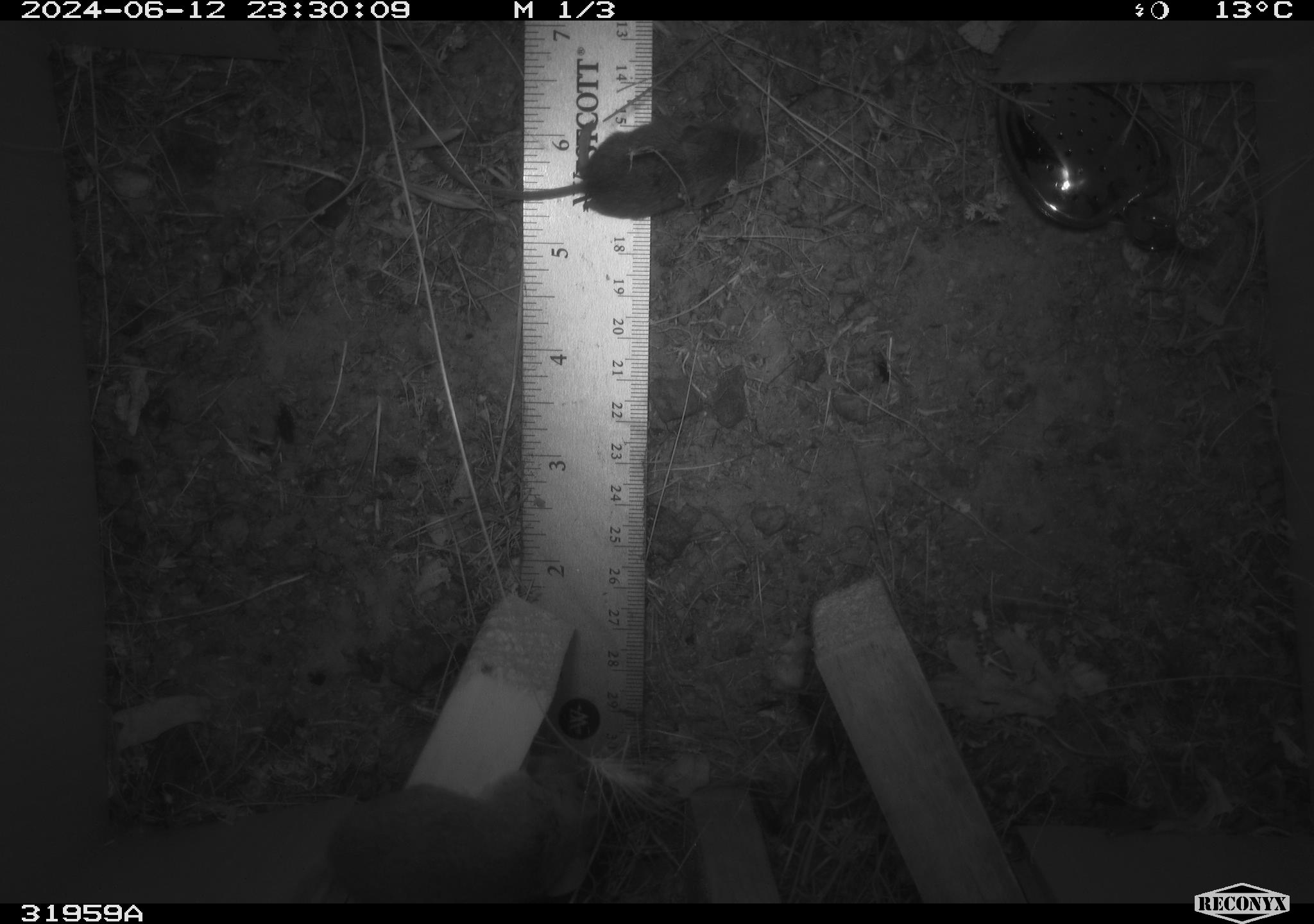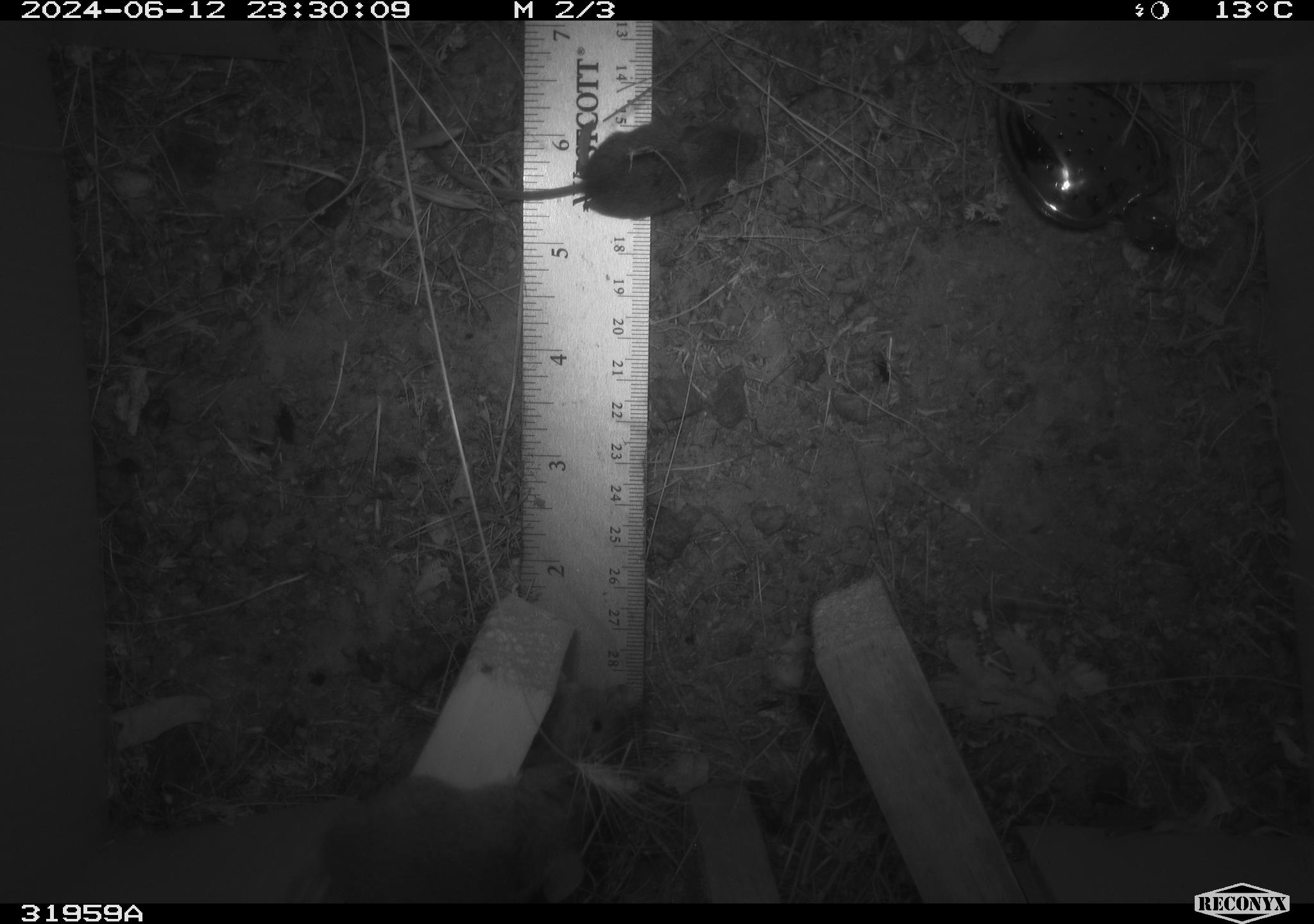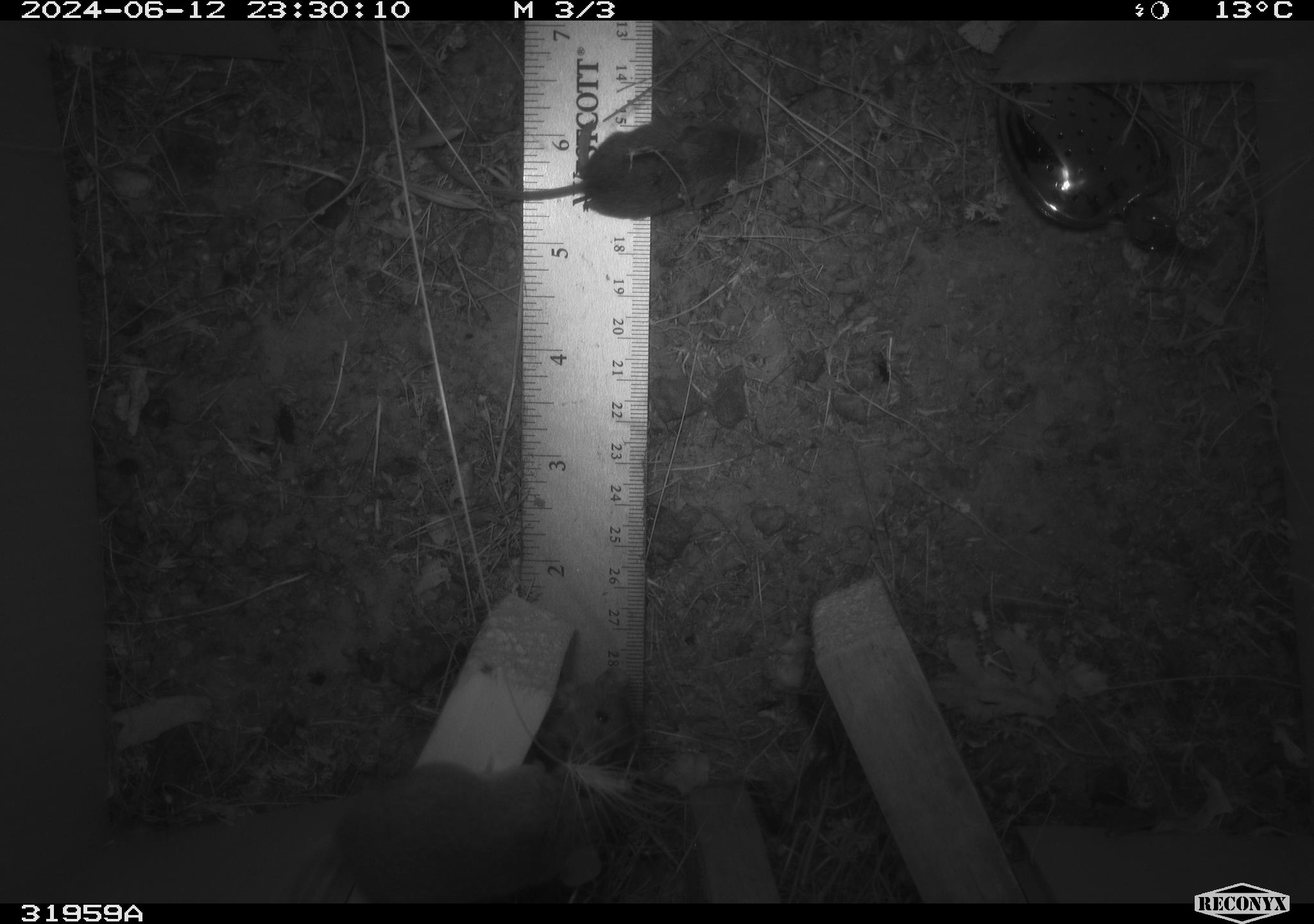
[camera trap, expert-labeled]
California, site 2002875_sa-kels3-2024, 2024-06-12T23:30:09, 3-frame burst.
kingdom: Animalia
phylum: Chordata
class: Mammalia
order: Rodentia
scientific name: Rodentia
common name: rodent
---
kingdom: Animalia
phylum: Chordata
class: Mammalia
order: Rodentia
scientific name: Rodentia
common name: mouse species